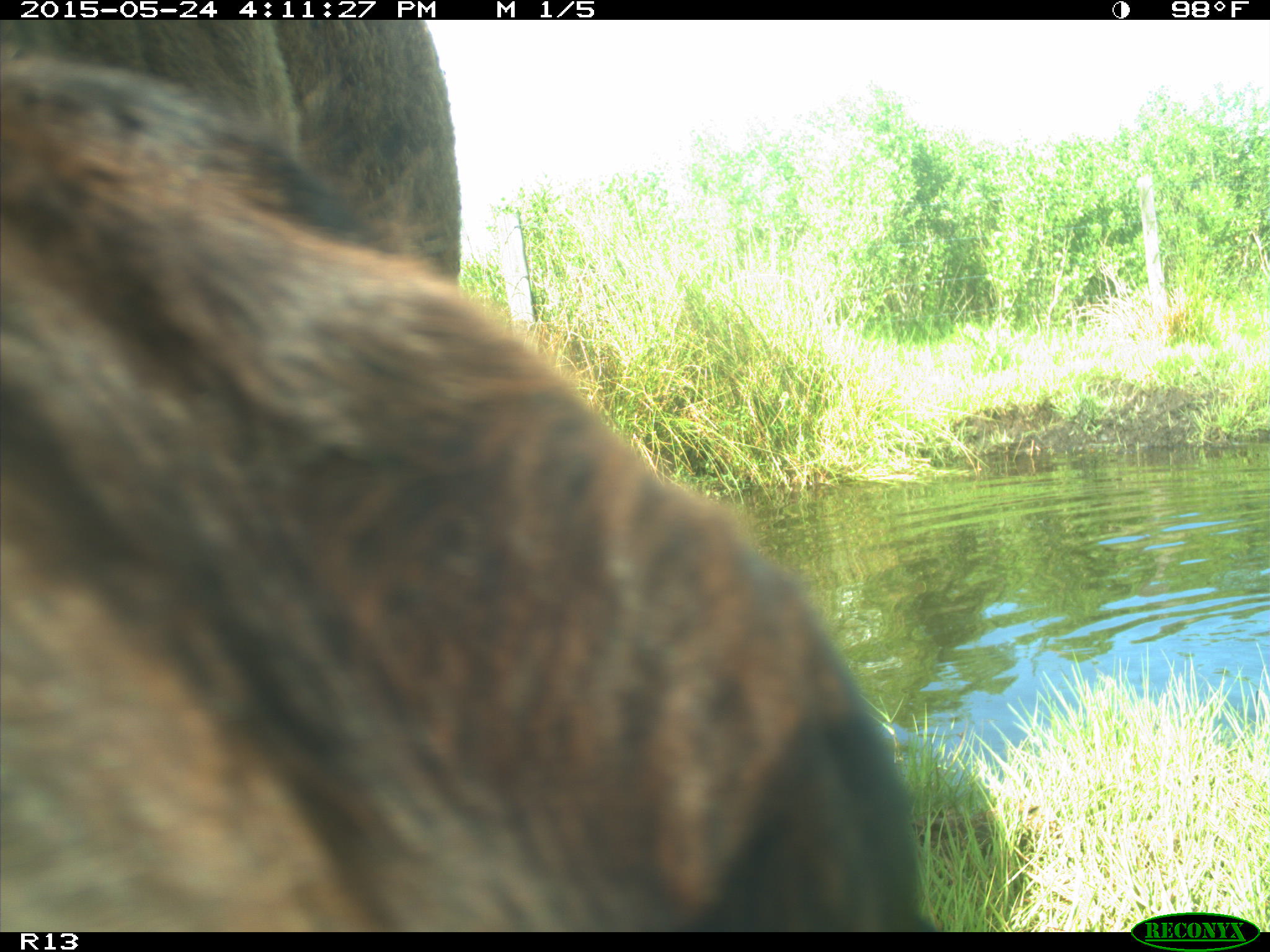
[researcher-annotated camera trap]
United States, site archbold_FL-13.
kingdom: Animalia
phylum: Chordata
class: Mammalia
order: Artiodactyla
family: Bovidae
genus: Bos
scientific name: Bos taurus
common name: domestic cow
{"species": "Bos taurus (domestic cow)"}